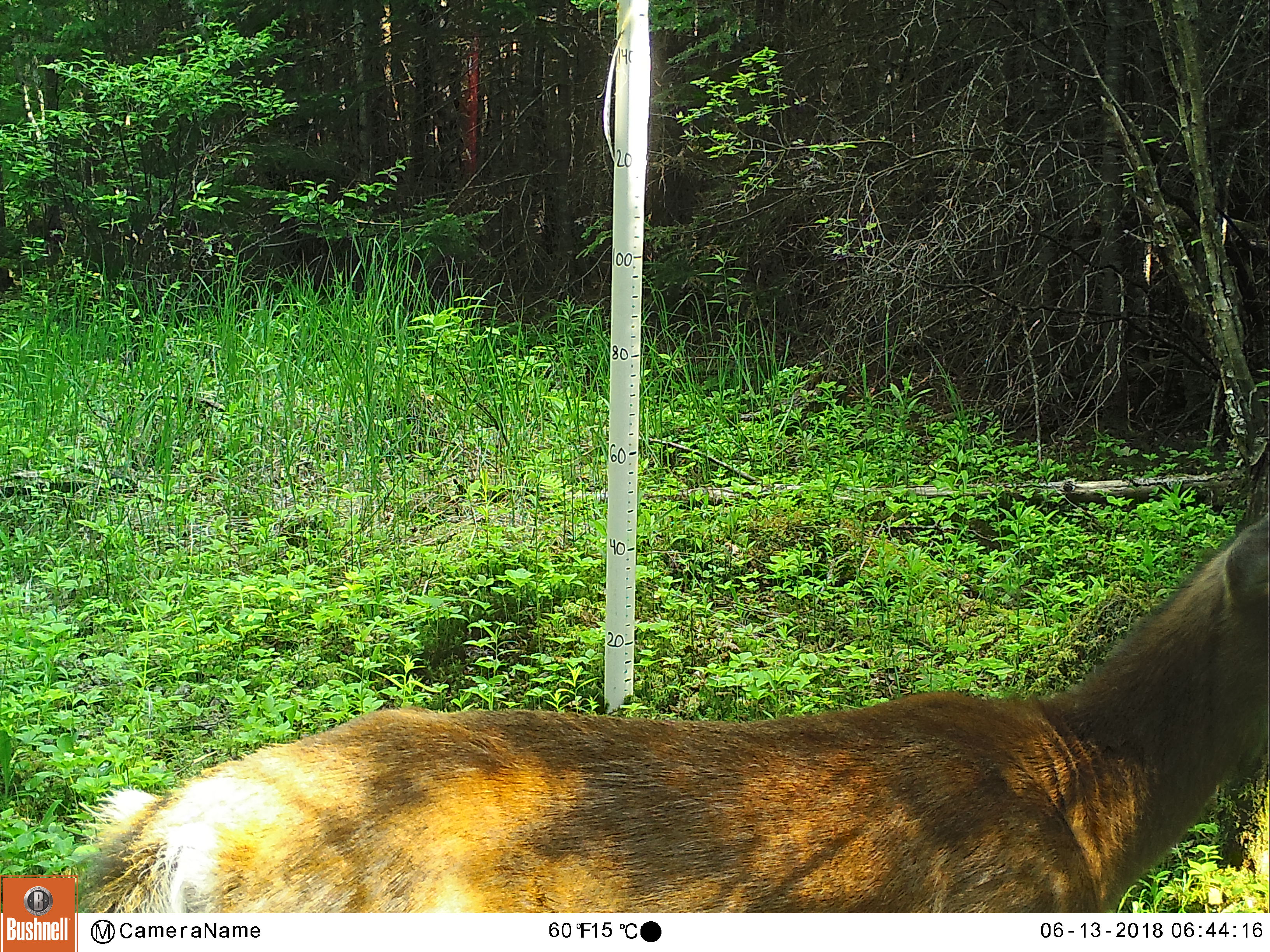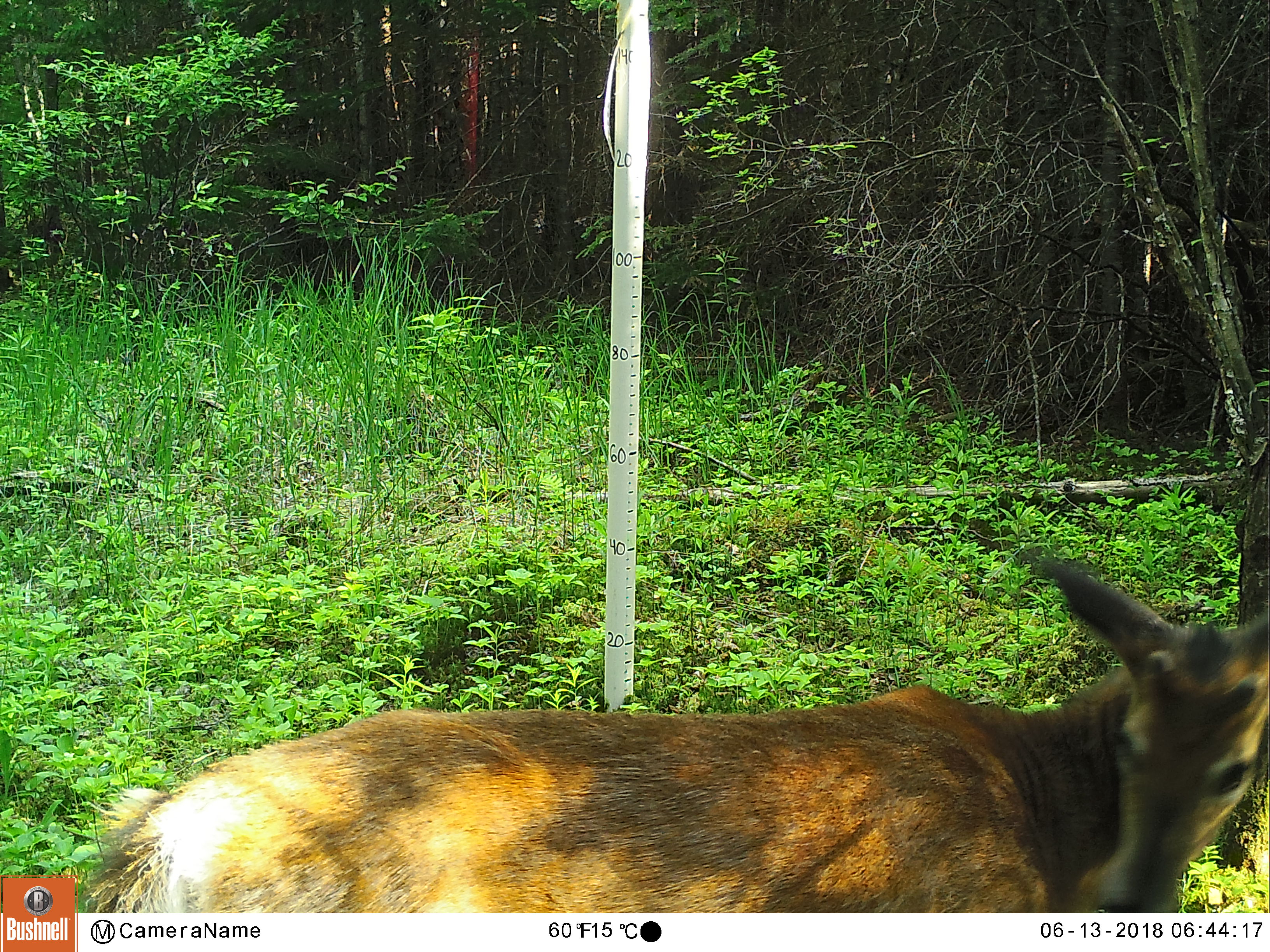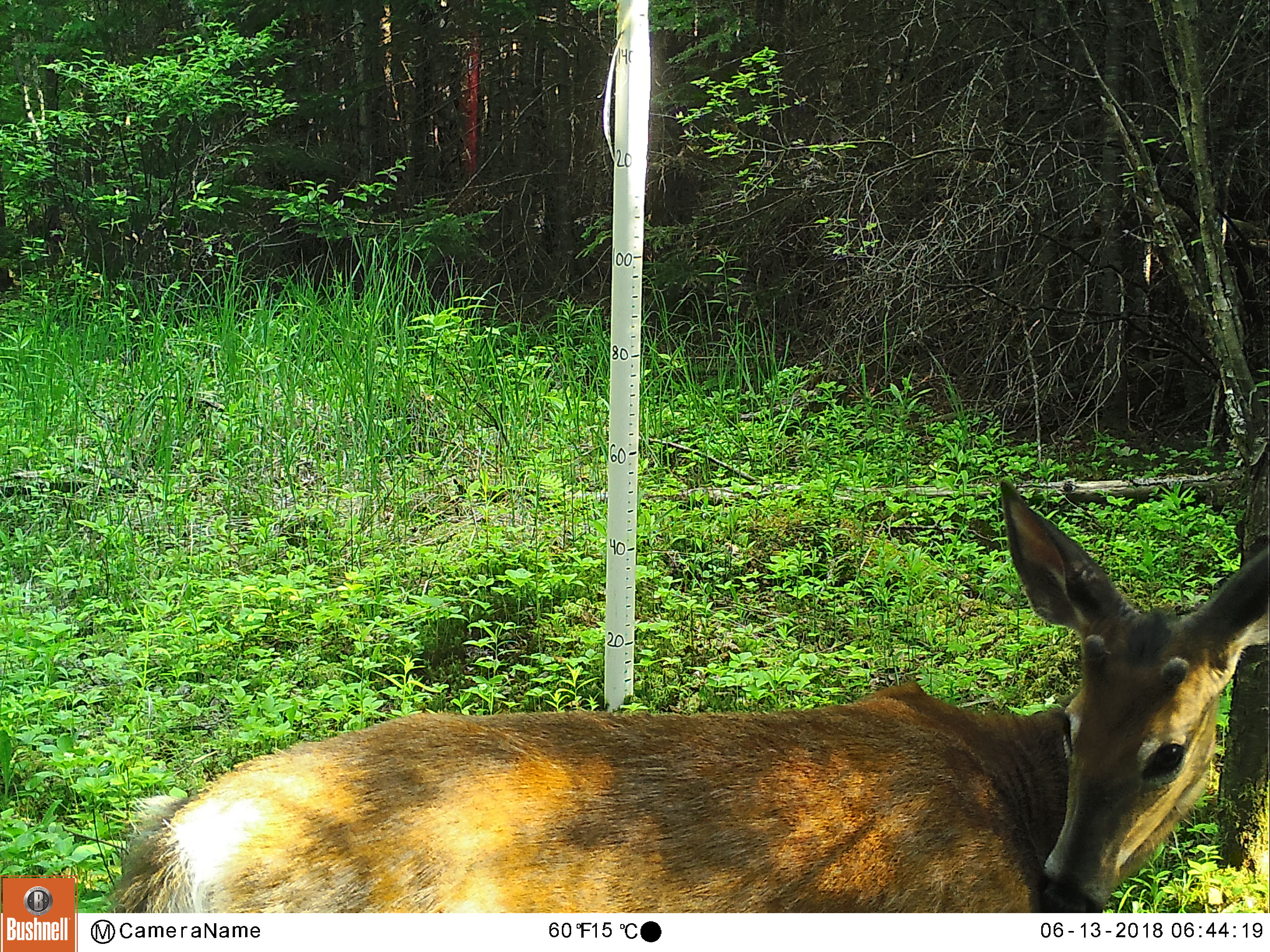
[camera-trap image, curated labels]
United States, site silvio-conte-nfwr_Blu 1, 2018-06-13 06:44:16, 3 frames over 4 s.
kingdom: Animalia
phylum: Chordata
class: Mammalia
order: Artiodactyla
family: Cervidae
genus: Odocoileus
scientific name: Odocoileus virginianus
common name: white-tailed deer